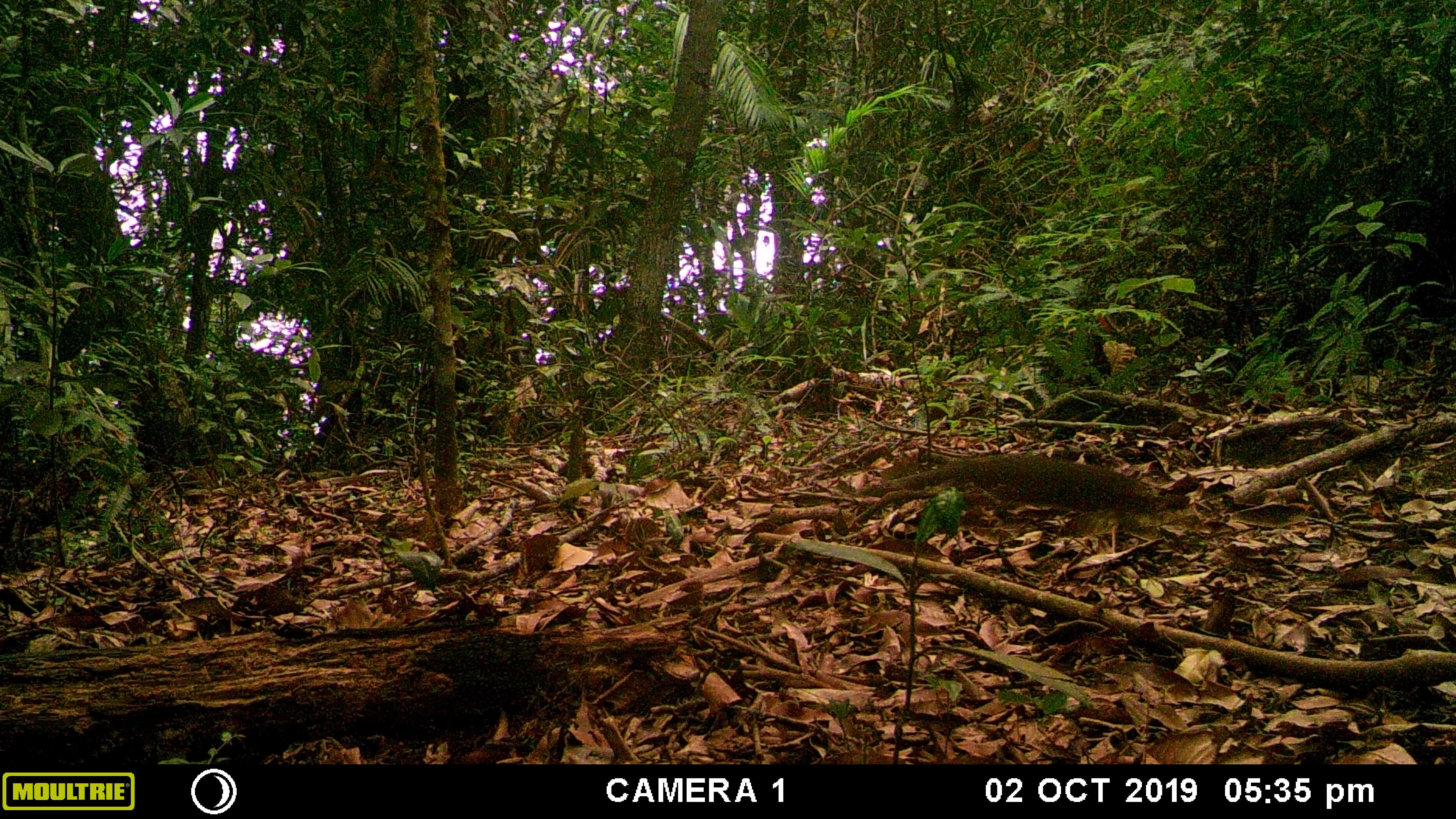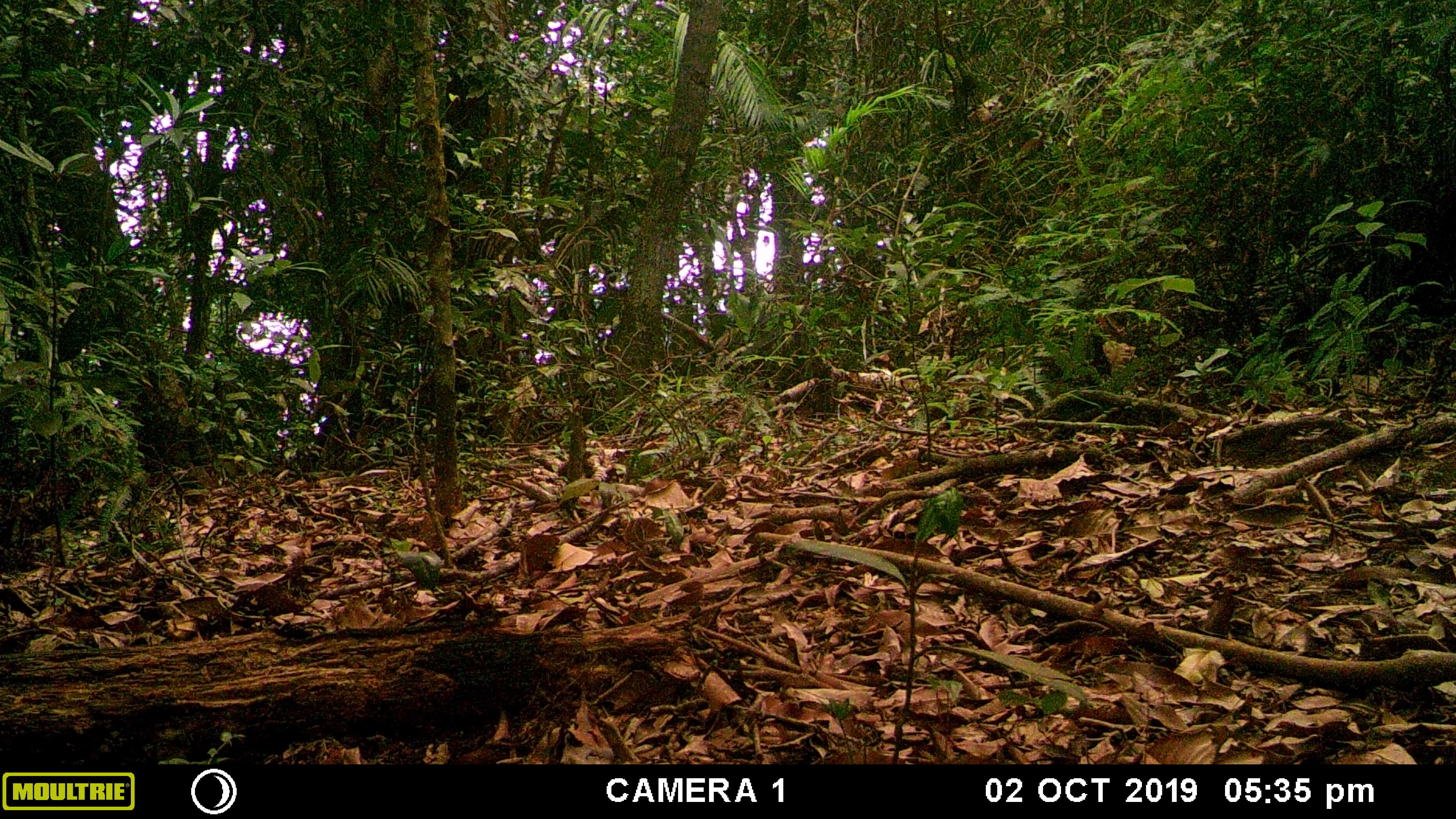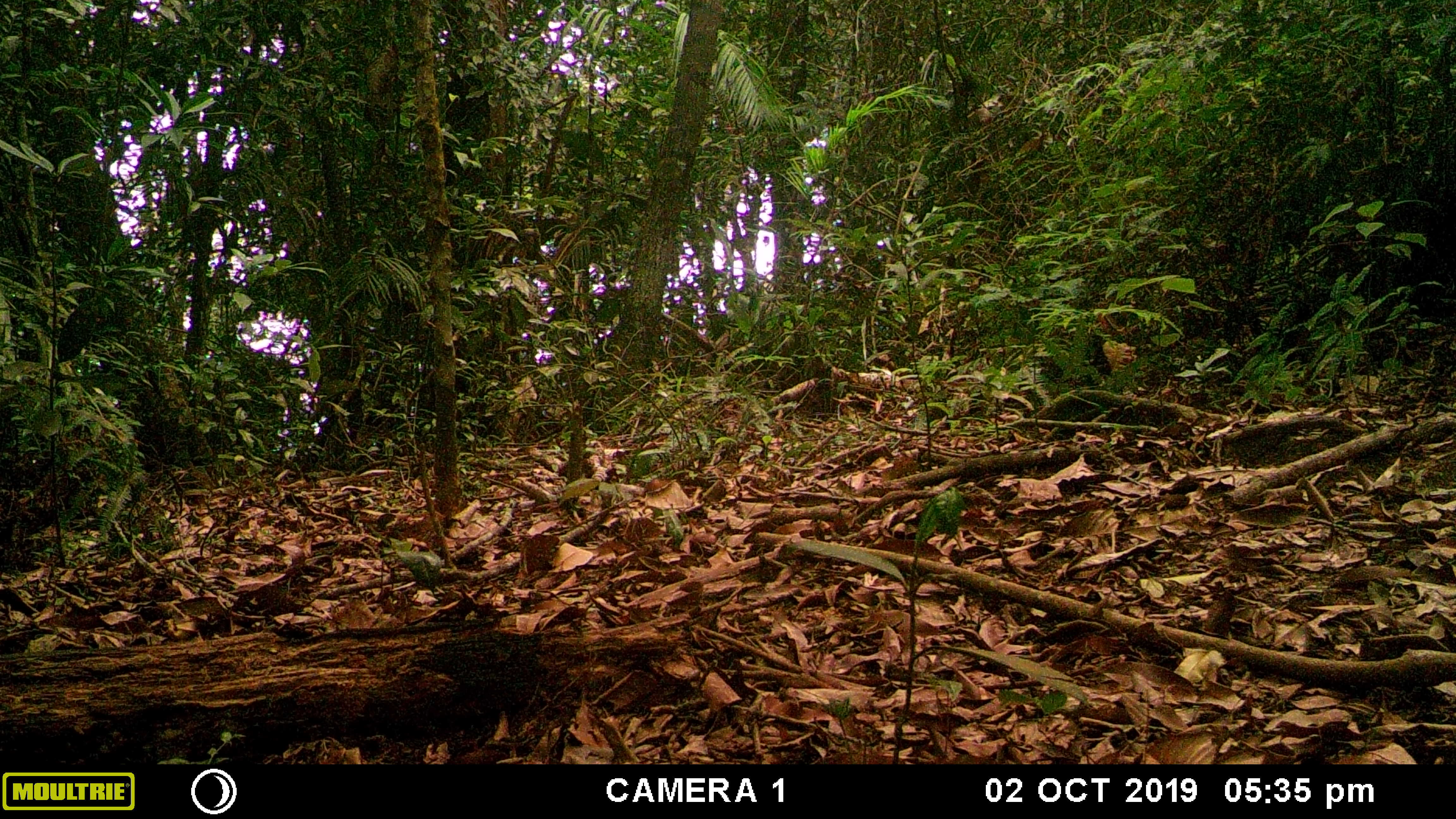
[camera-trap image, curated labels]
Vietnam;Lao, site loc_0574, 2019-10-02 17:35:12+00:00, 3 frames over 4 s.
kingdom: Animalia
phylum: Chordata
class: Mammalia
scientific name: Mammalia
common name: mammal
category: unidentified small mammal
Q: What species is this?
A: Unidentified small mammal (mammal) (Mammalia).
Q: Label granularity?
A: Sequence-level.